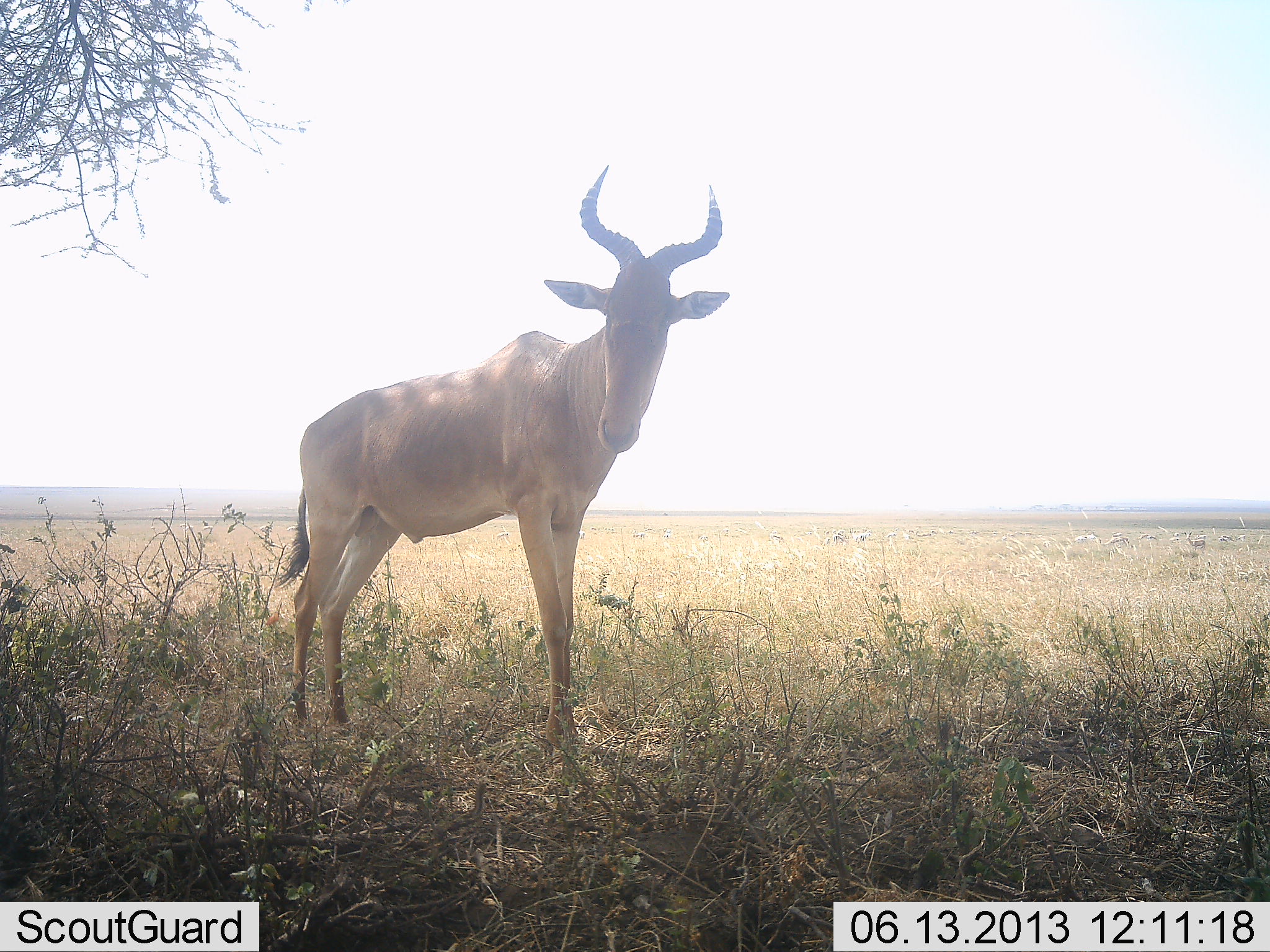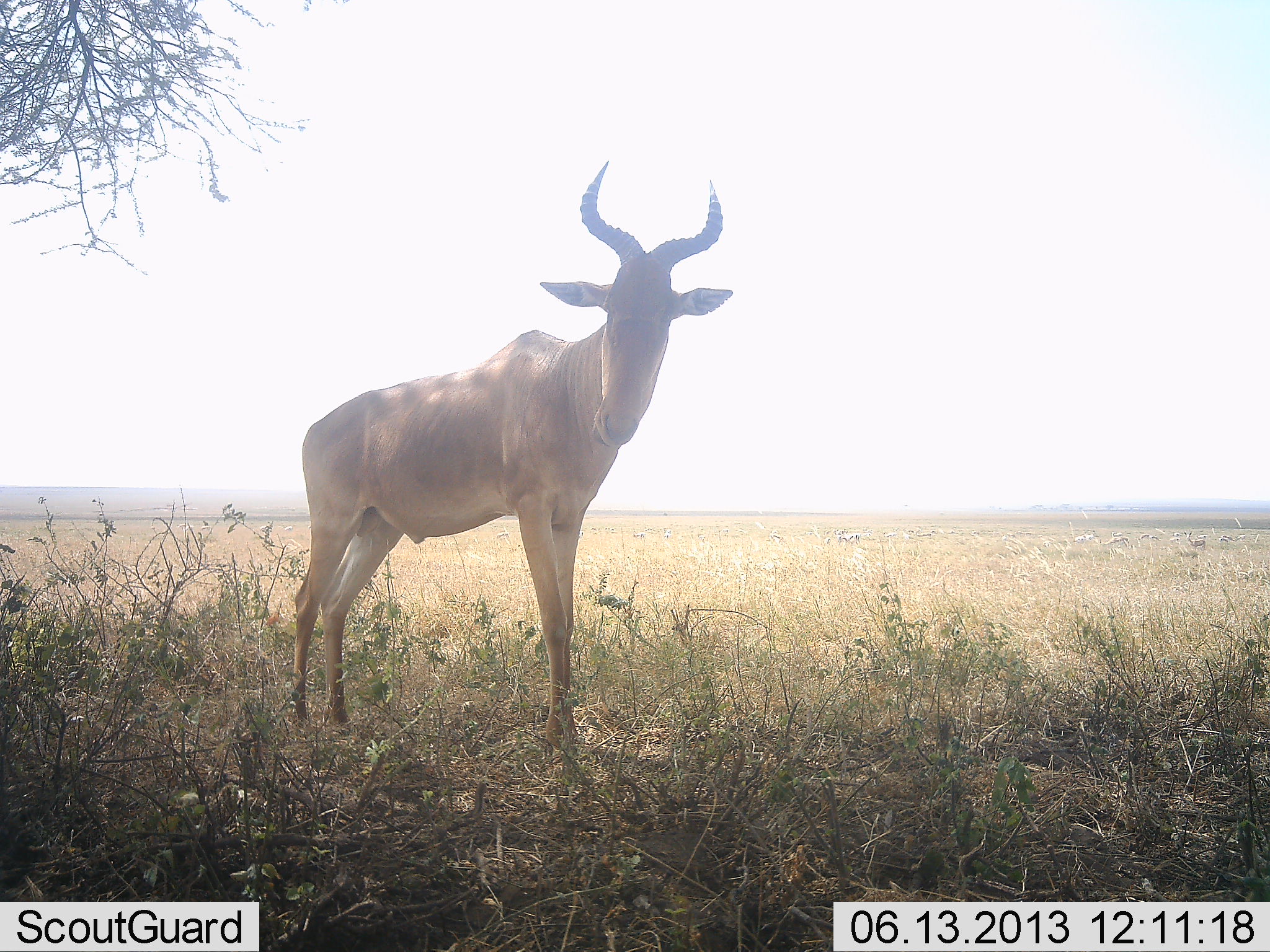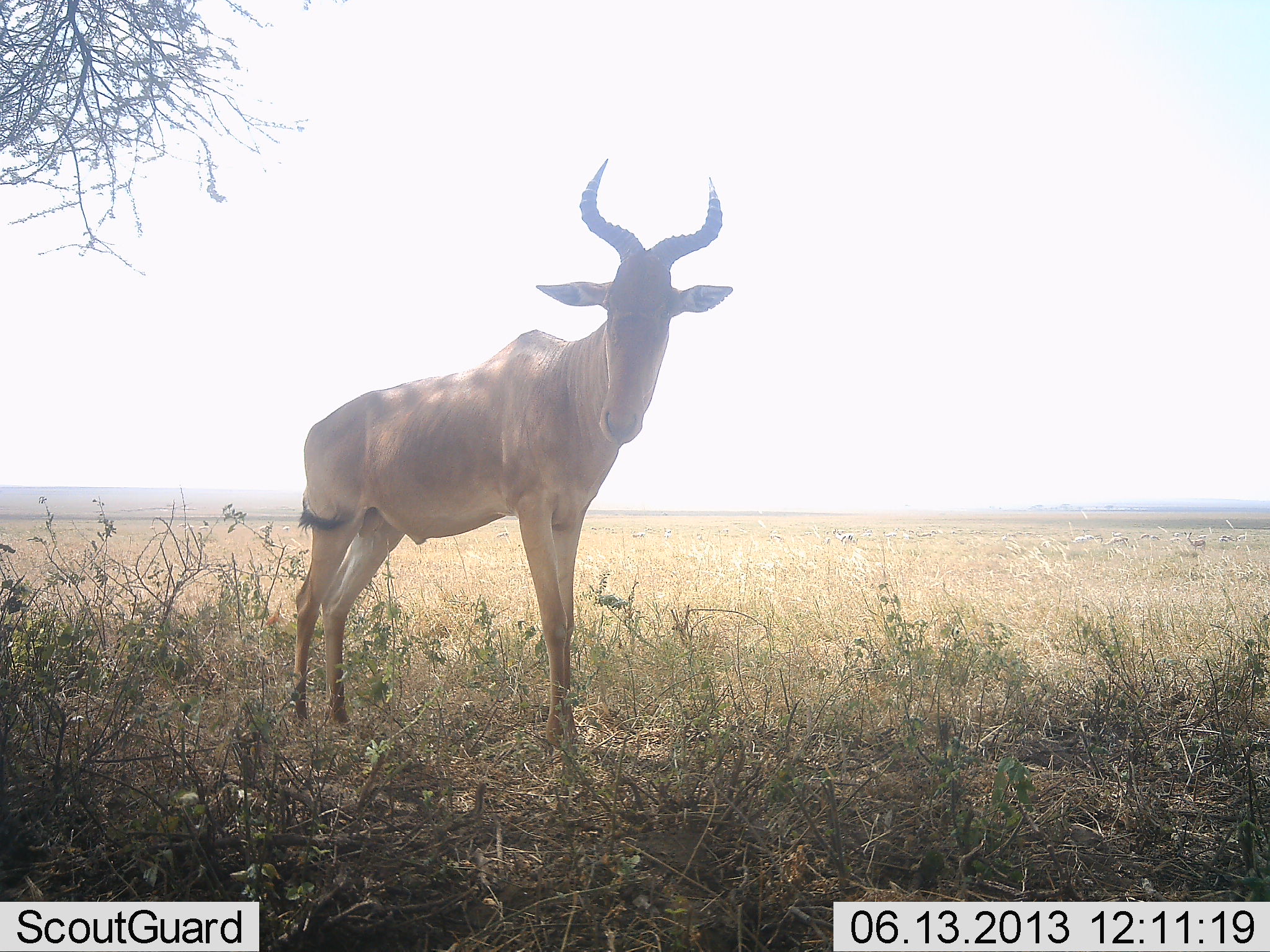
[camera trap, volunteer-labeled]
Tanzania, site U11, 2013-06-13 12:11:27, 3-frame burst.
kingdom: Animalia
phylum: Chordata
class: Mammalia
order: Artiodactyla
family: Bovidae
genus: Alcelaphus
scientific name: Alcelaphus buselaphus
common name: hartebeest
Hartebeest (Alcelaphus buselaphus), count 1. Behavior (volunteer vote fractions): standing 100%, resting 4%, moving 0%, interacting 0%. Young present (vote fraction): 0%. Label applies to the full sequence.